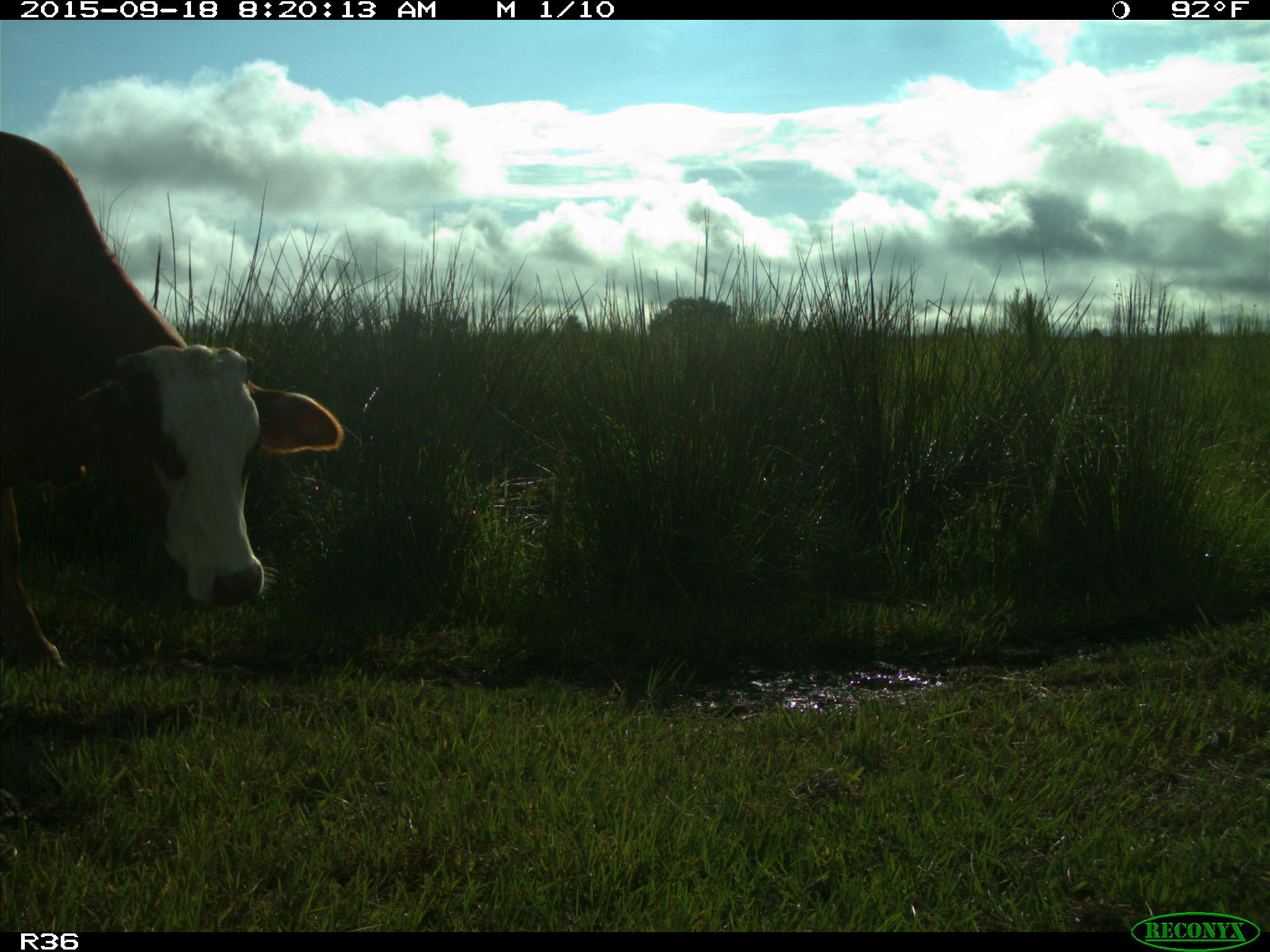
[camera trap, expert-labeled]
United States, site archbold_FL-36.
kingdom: Animalia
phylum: Chordata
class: Mammalia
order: Artiodactyla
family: Bovidae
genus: Bos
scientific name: Bos taurus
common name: domestic cow